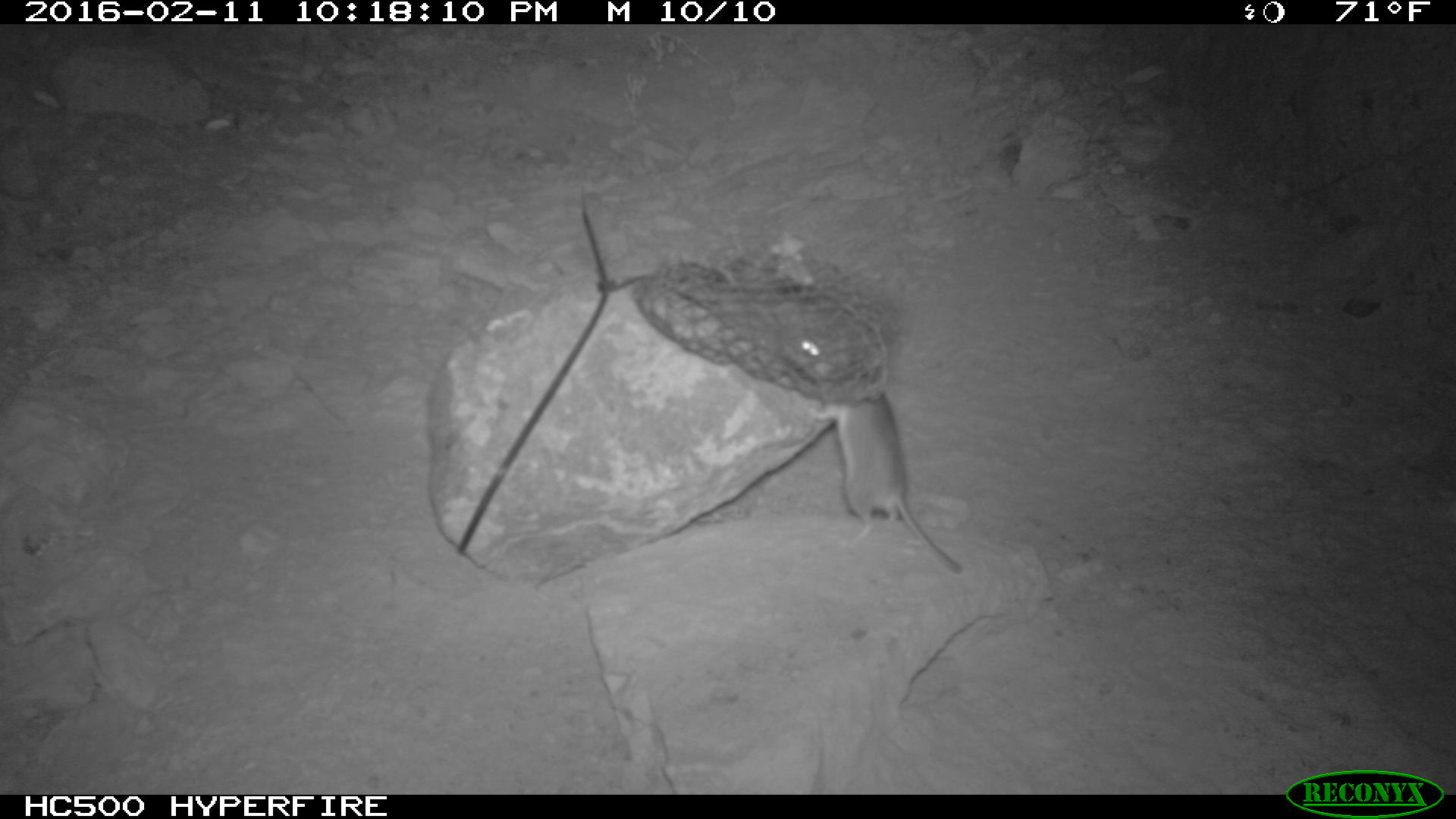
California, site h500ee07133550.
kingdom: Animalia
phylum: Chordata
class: Mammalia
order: Rodentia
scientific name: Rodentia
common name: rodent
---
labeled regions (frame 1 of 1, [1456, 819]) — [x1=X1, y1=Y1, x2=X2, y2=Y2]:
rodent: [x1=786, y1=338, x2=962, y2=573]